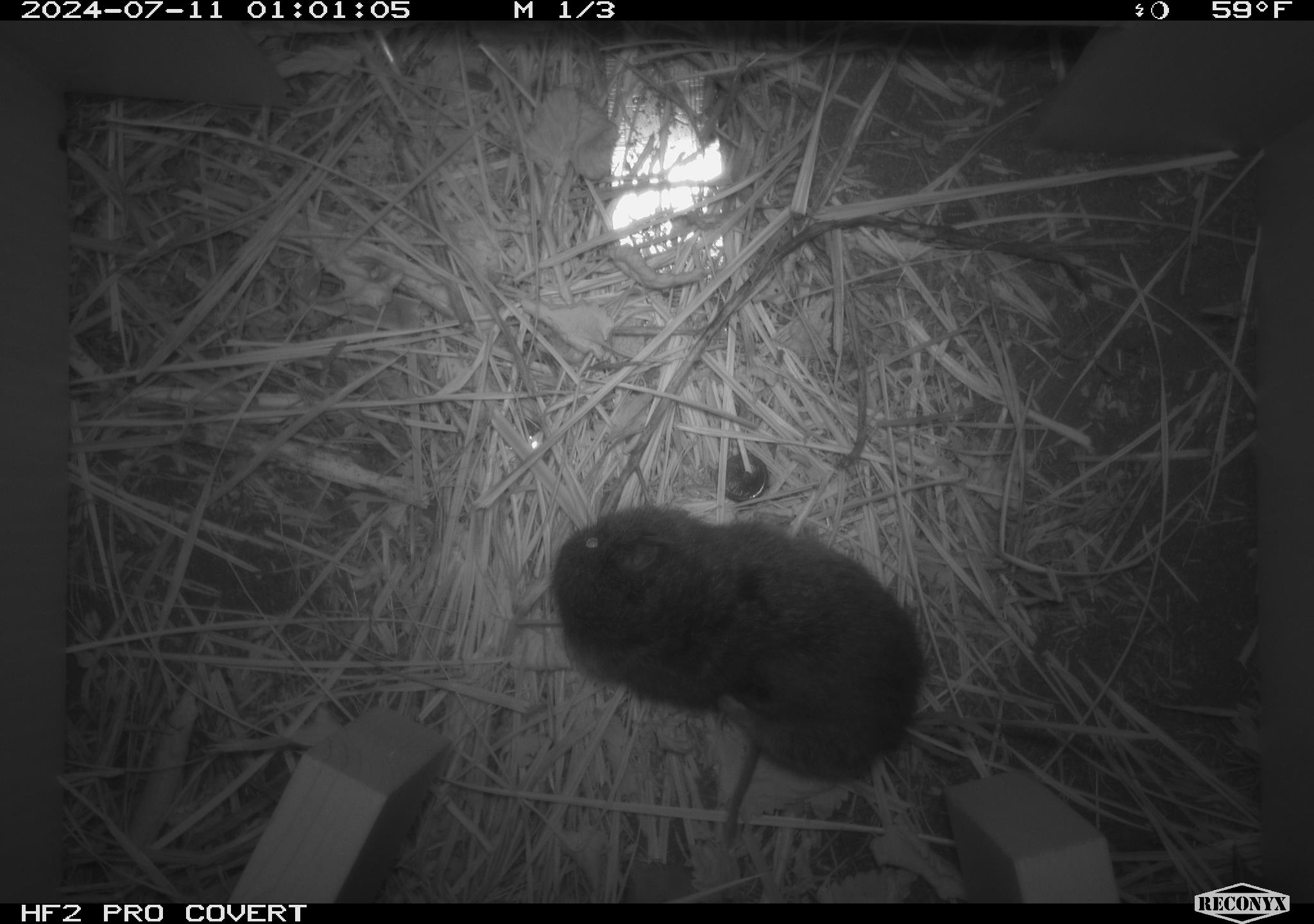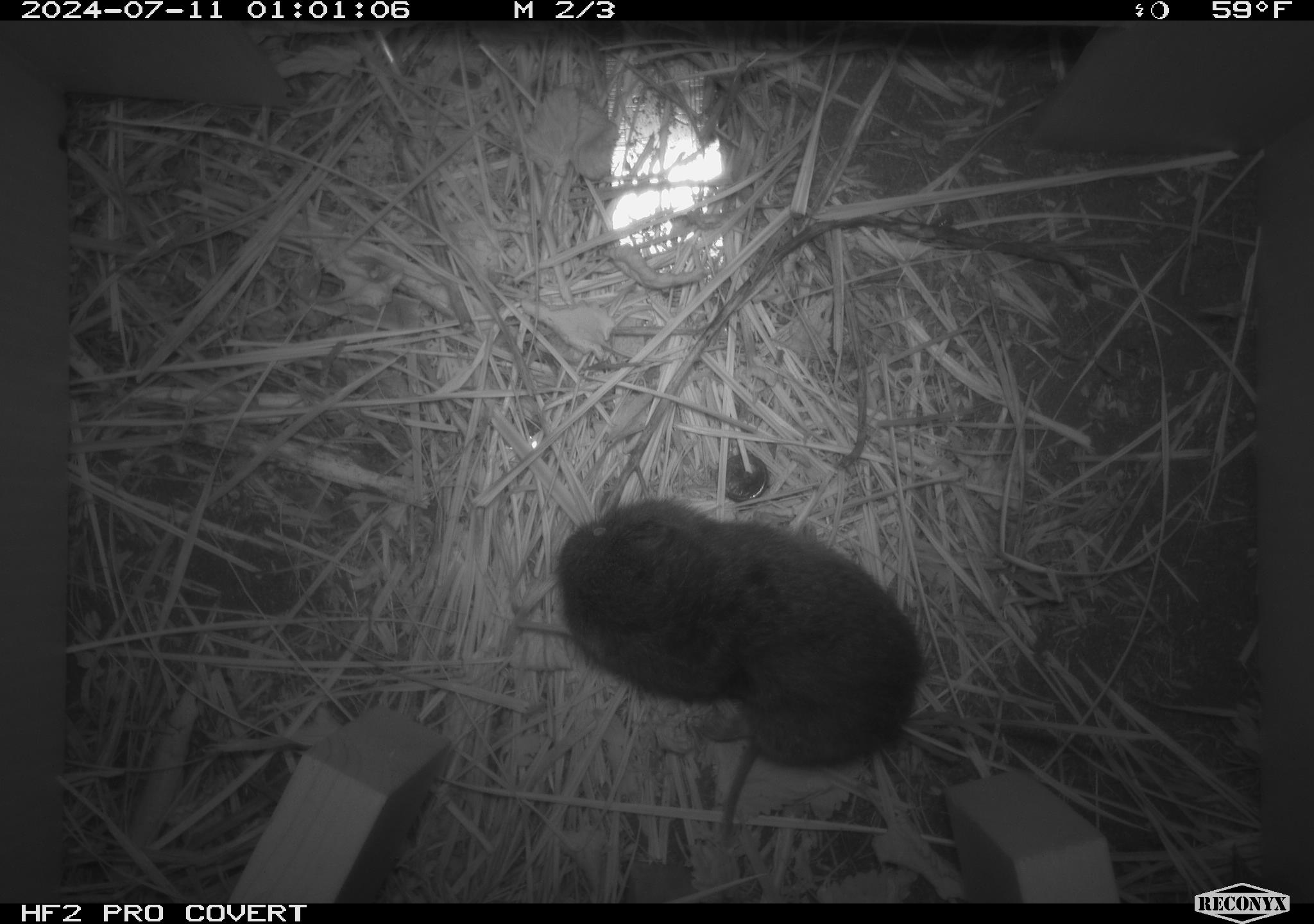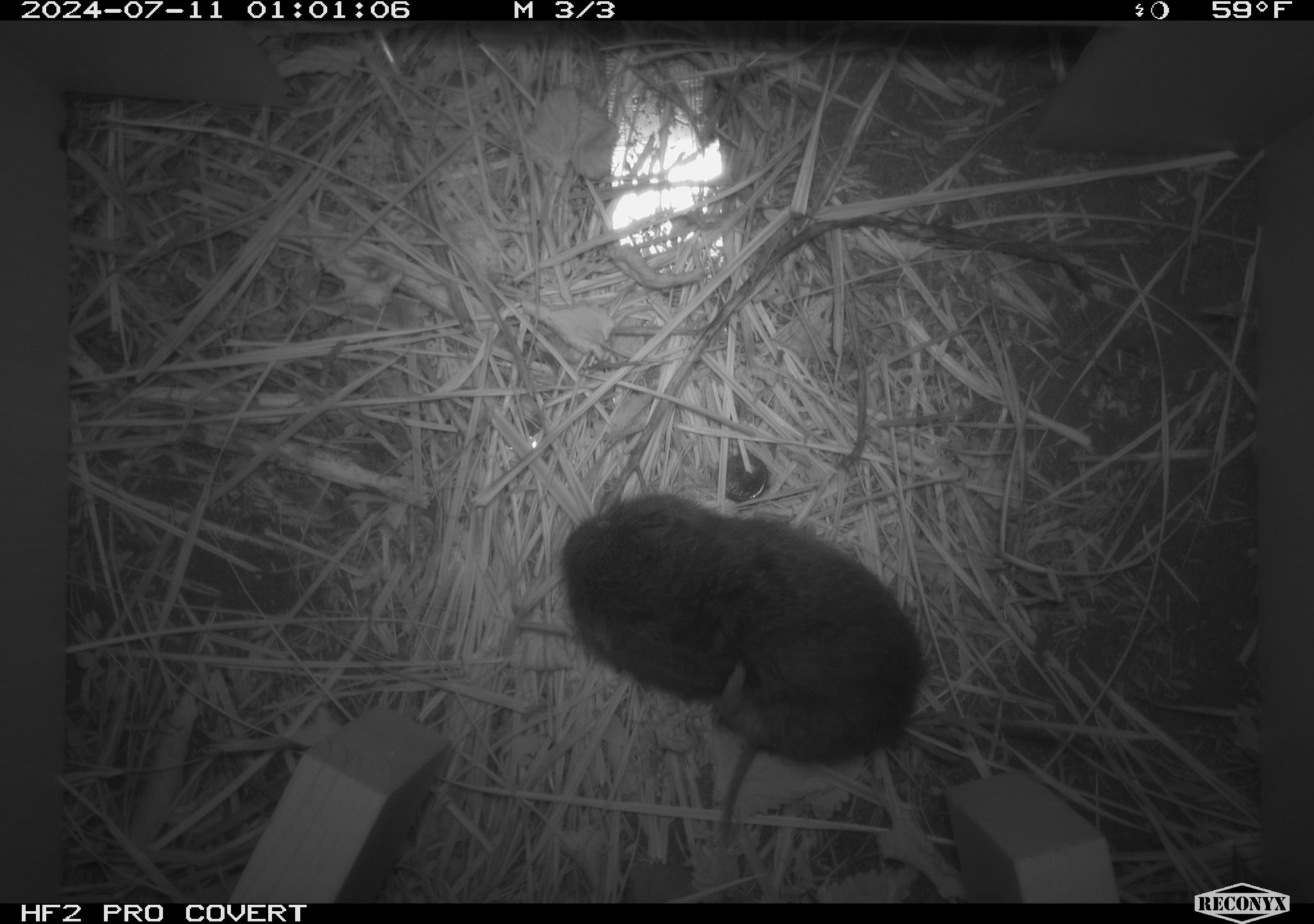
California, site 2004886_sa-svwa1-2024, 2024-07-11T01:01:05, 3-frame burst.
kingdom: Animalia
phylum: Chordata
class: Mammalia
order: Rodentia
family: Cricetidae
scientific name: Arvicolinae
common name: voles, lemmings, and muskrats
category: arvicolinae subfamily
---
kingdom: Animalia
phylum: Arthropoda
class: Malacostraca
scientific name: Malacostraca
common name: amphipods, crabs, isopods, krill, lobsters and shrimps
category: malacostracan